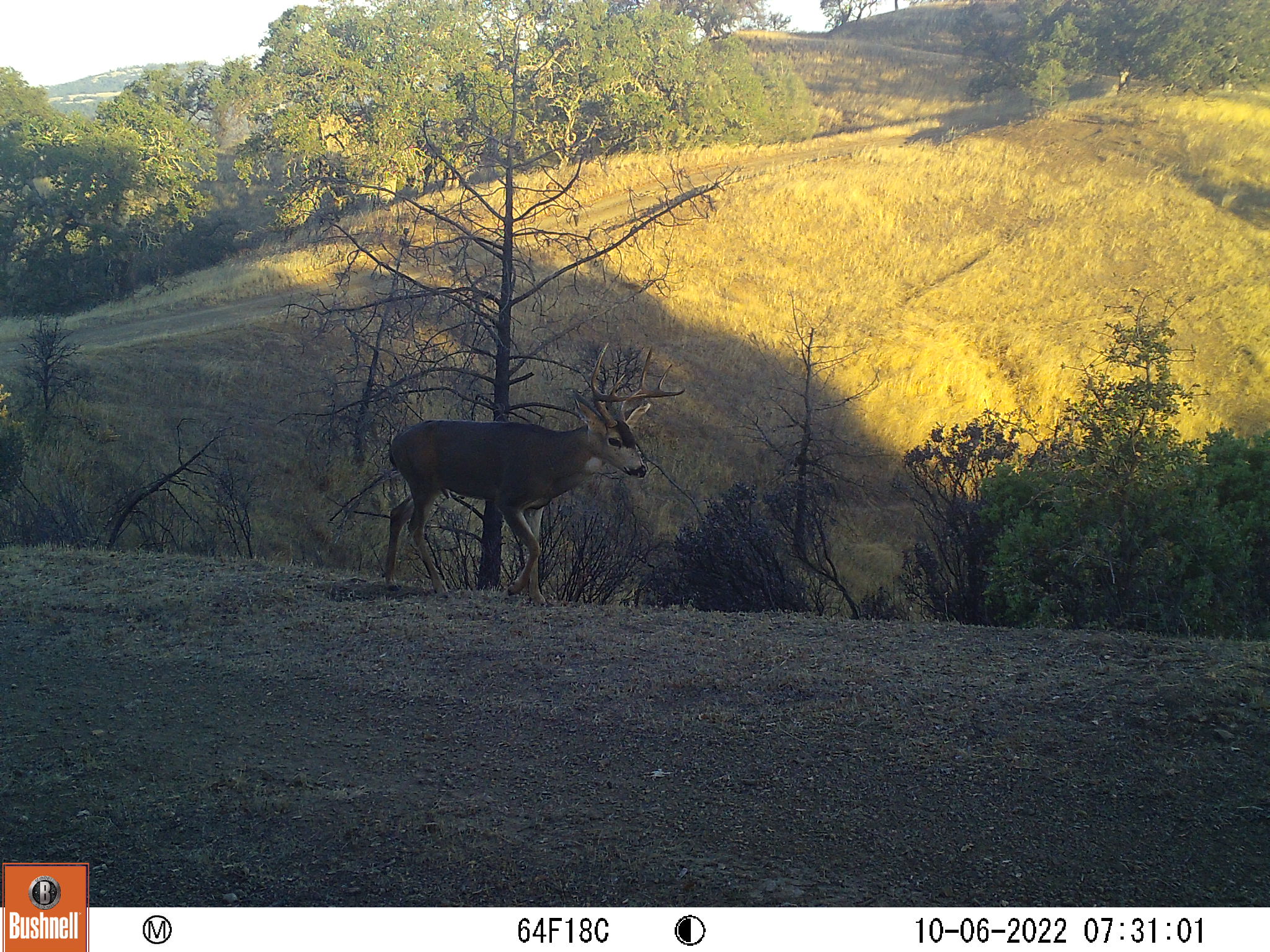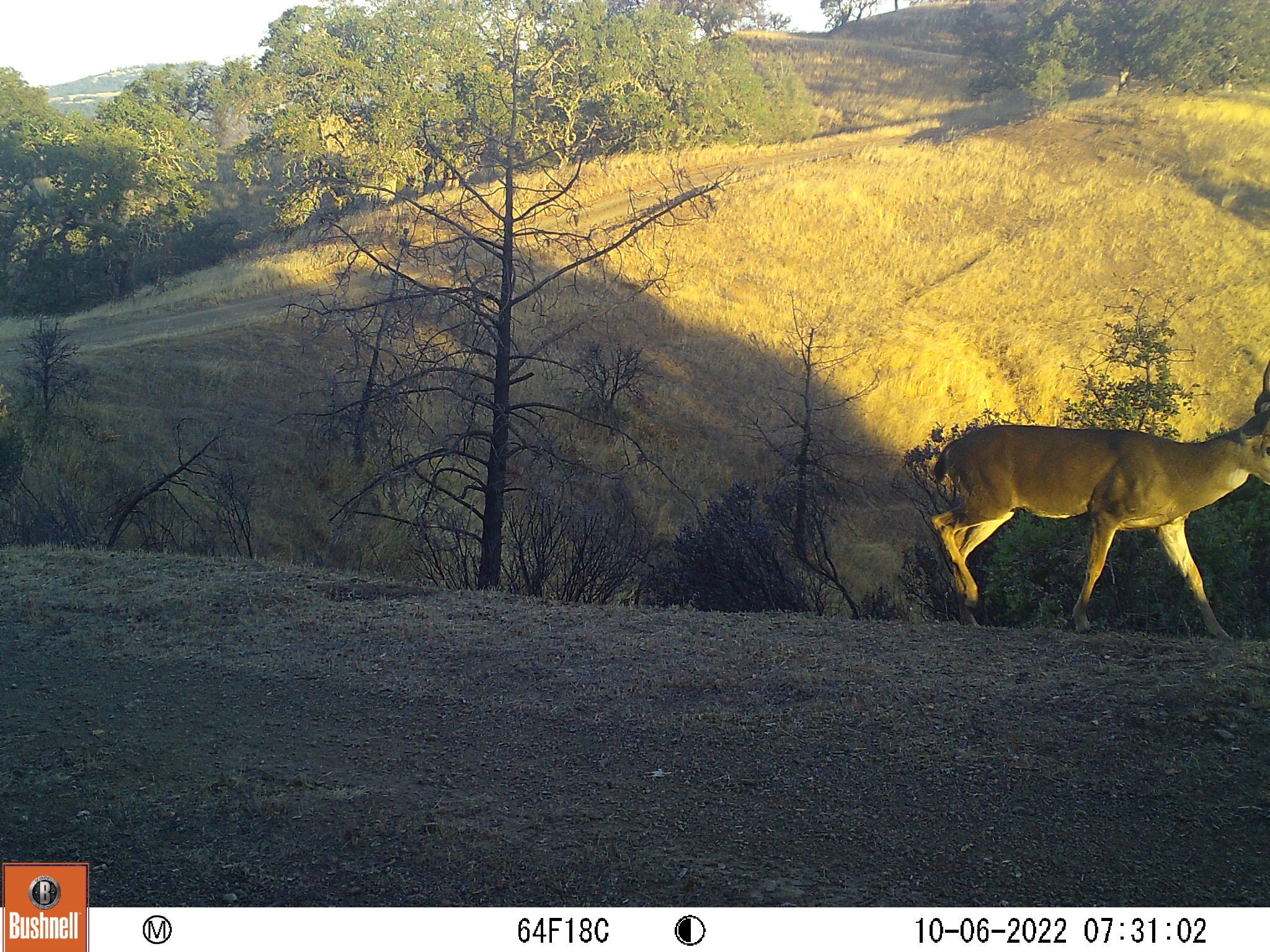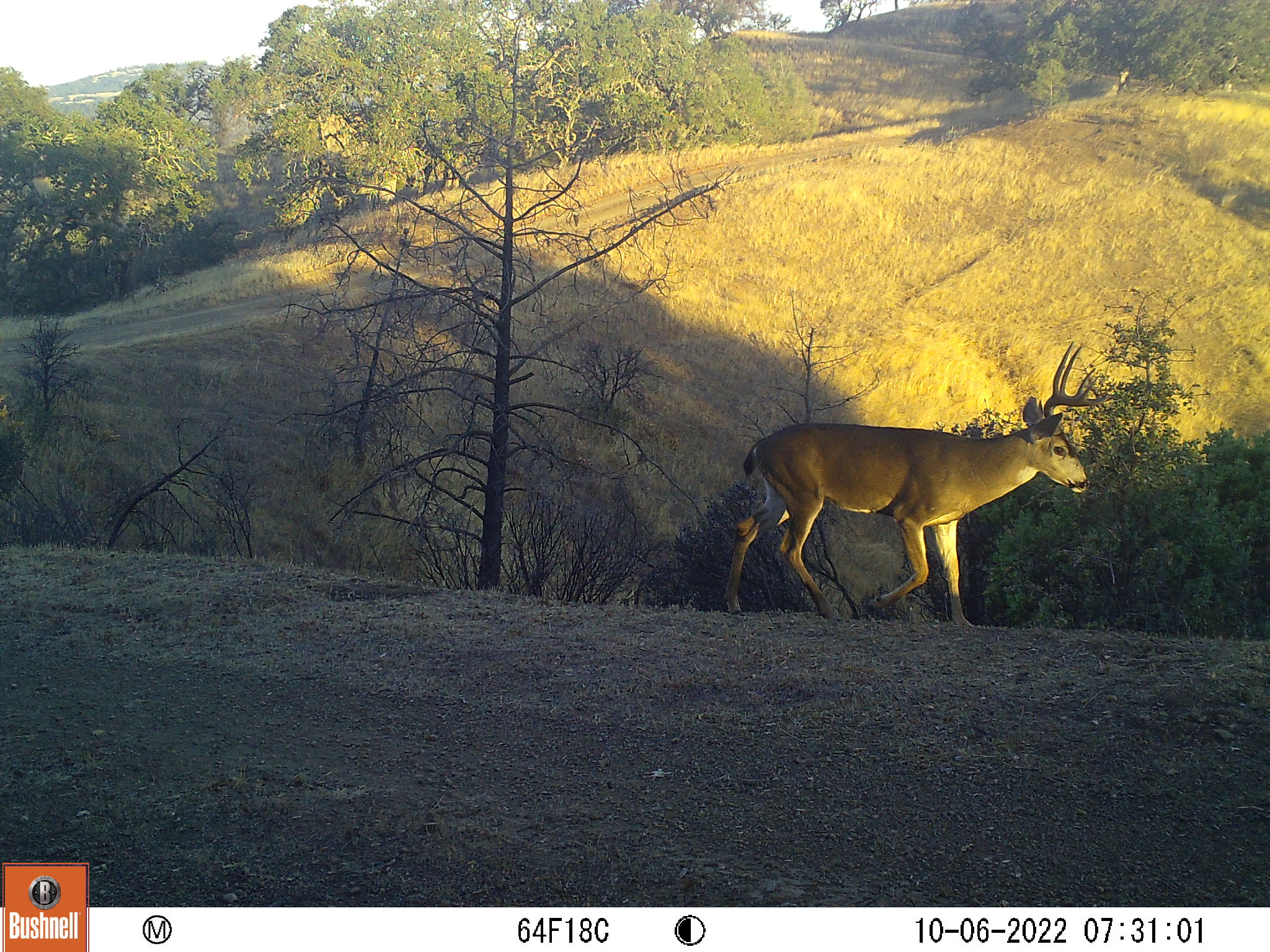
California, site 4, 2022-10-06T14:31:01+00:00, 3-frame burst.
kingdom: Animalia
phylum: Chordata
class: Mammalia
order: Artiodactyla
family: Cervidae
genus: Odocoileus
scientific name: Odocoileus hemionus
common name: mule deer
Mule deer (Odocoileus hemionus).